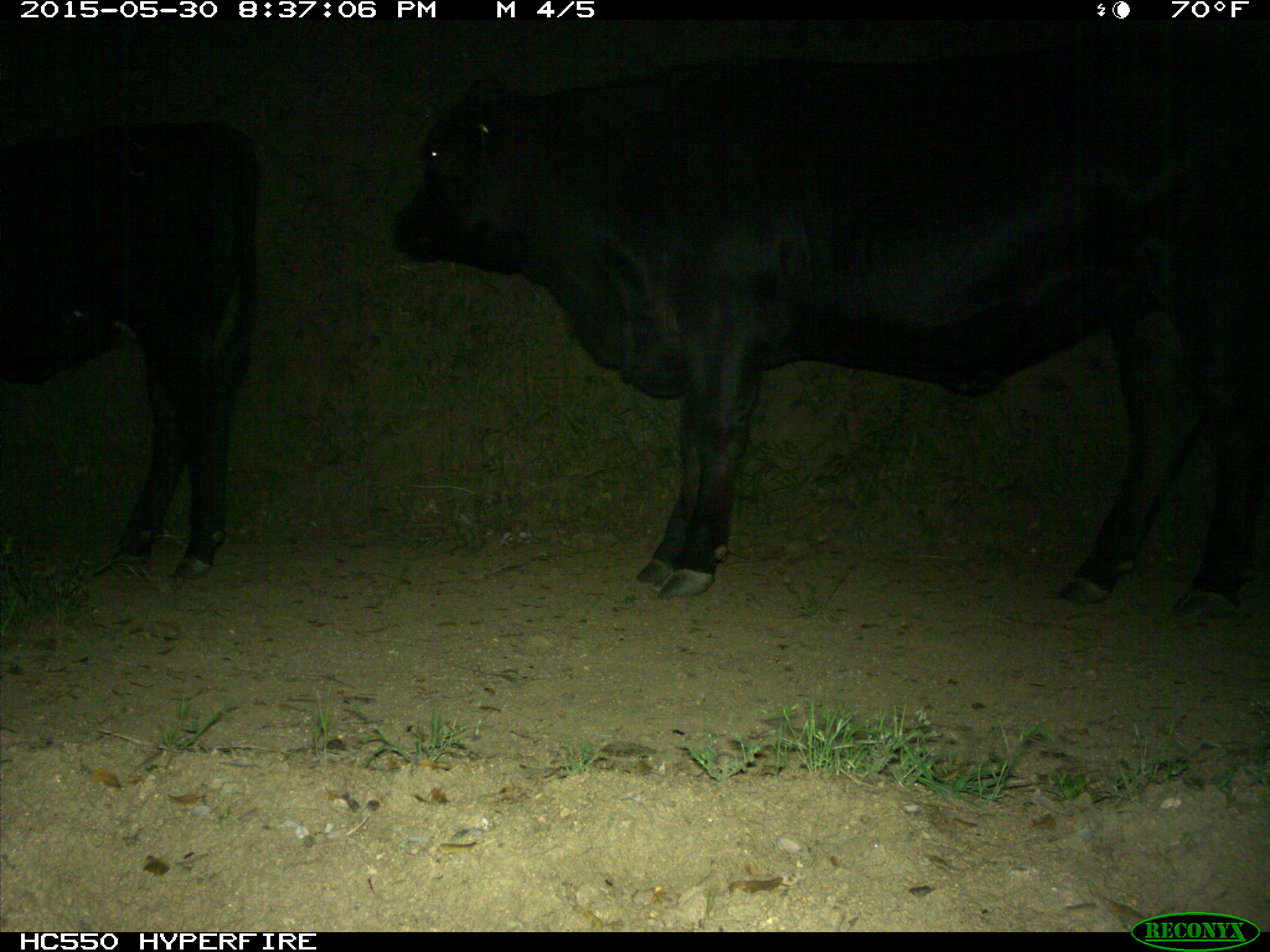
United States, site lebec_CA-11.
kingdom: Animalia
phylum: Chordata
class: Mammalia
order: Artiodactyla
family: Bovidae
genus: Bos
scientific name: Bos taurus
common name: domestic cow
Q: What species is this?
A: Bos taurus (domestic cow).